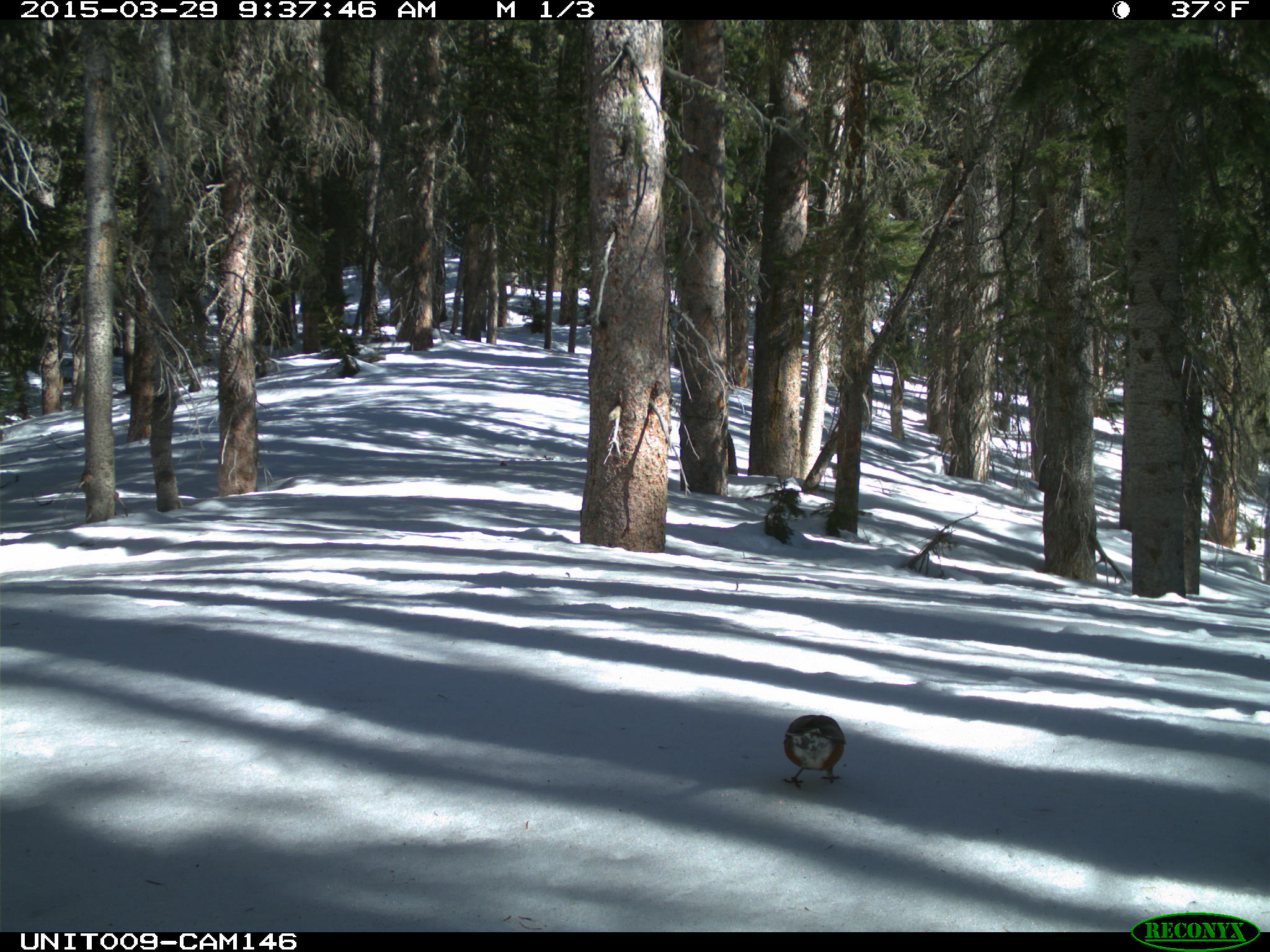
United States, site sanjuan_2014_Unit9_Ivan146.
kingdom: Animalia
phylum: Chordata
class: Aves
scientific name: Aves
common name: birds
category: unidentified bird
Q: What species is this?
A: Unidentified bird (birds) (Aves).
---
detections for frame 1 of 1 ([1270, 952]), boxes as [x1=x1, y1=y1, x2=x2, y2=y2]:
animal: [x1=783, y1=715, x2=847, y2=790]